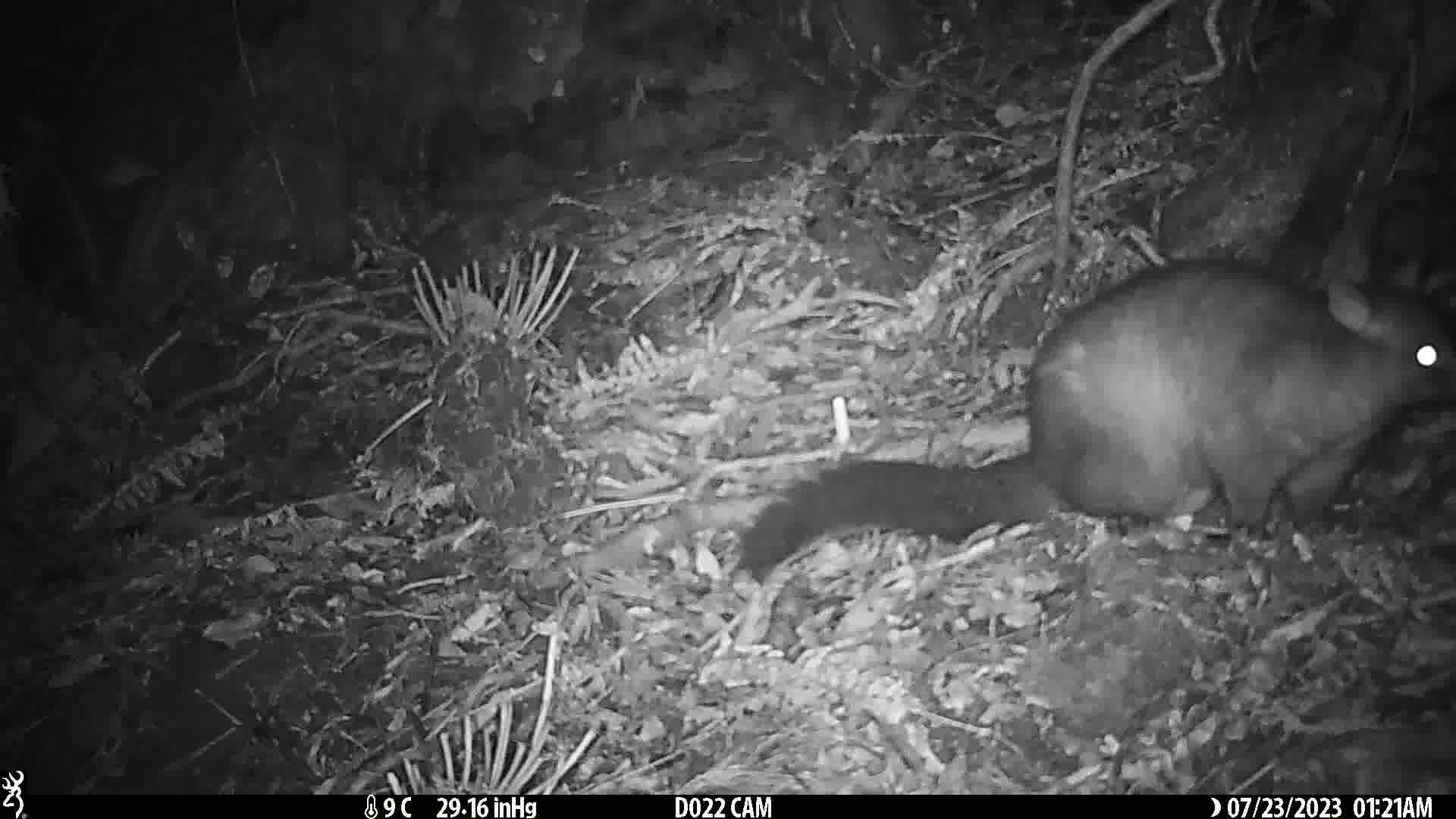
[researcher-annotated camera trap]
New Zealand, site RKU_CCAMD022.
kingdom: Animalia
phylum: Chordata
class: Mammalia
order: Diprotodontia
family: Phalangeridae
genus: Trichosurus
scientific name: Trichosurus vulpecula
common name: common brushtail possum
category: possum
Possum (common brushtail possum) (Trichosurus vulpecula).